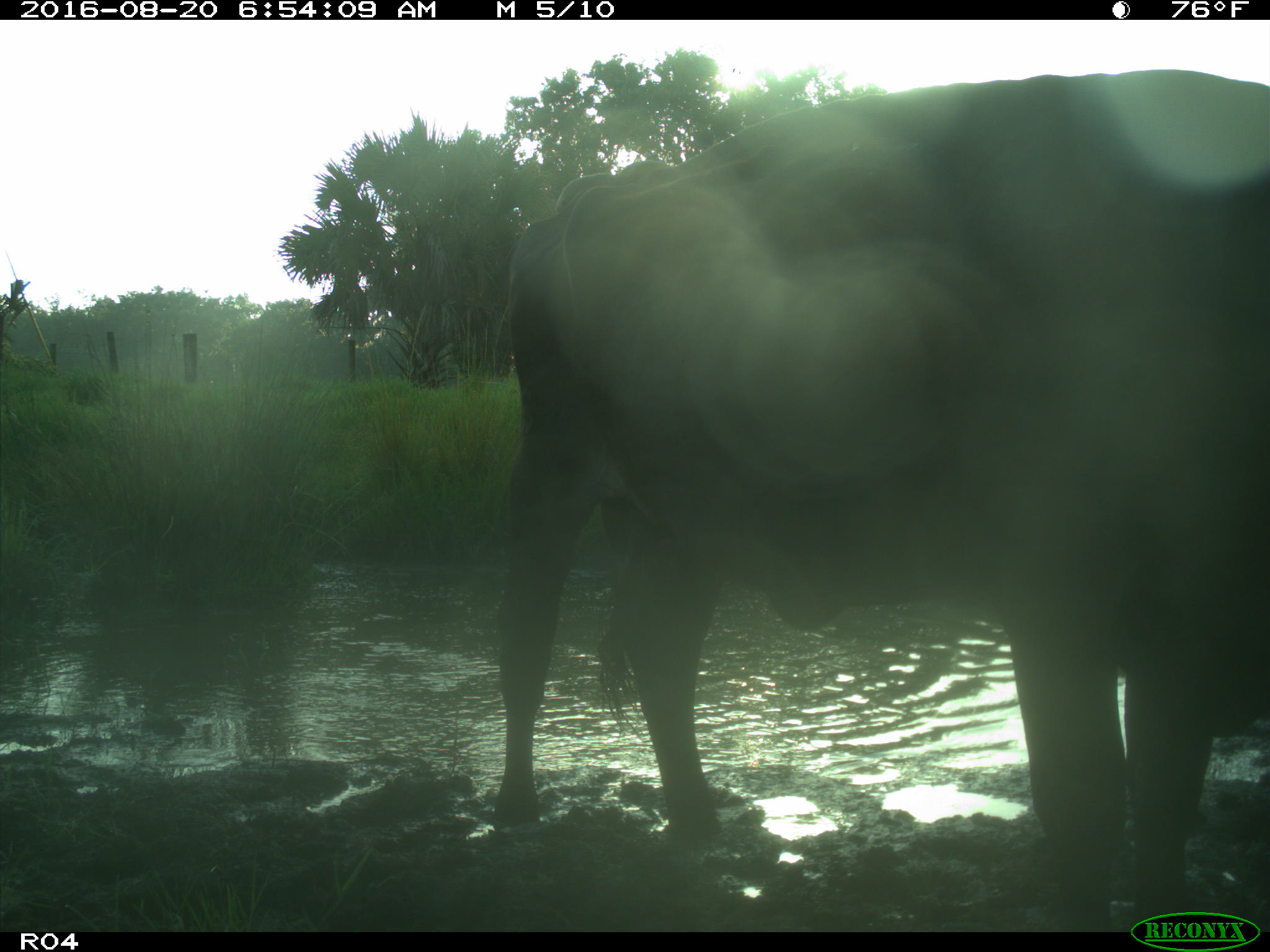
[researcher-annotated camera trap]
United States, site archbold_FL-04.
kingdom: Animalia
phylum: Chordata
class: Mammalia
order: Artiodactyla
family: Bovidae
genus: Bos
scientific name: Bos taurus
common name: domestic cow